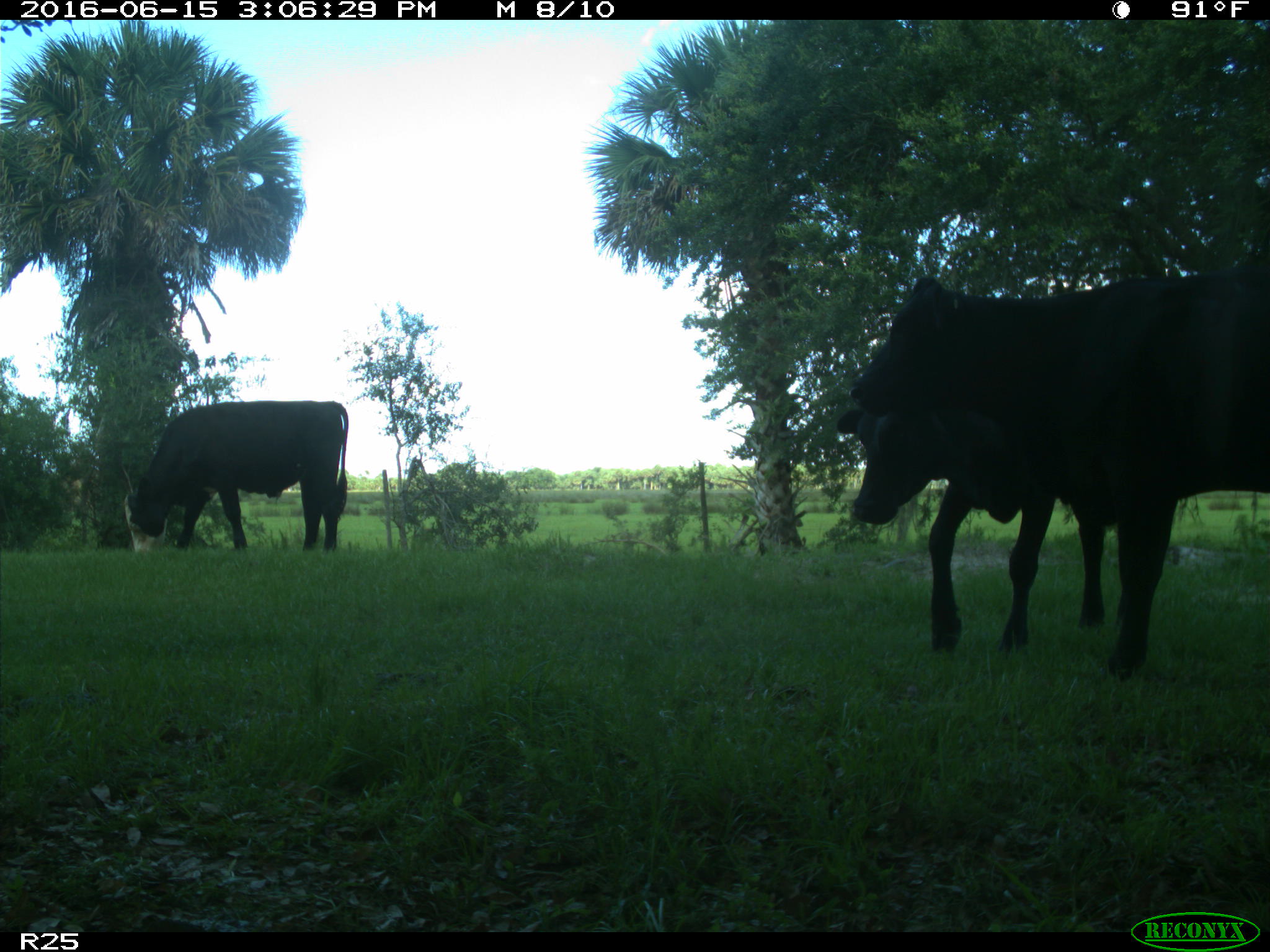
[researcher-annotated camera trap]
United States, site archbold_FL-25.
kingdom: Animalia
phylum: Chordata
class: Mammalia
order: Artiodactyla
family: Bovidae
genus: Bos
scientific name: Bos taurus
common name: domestic cow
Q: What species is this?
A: Bos taurus (domestic cow).